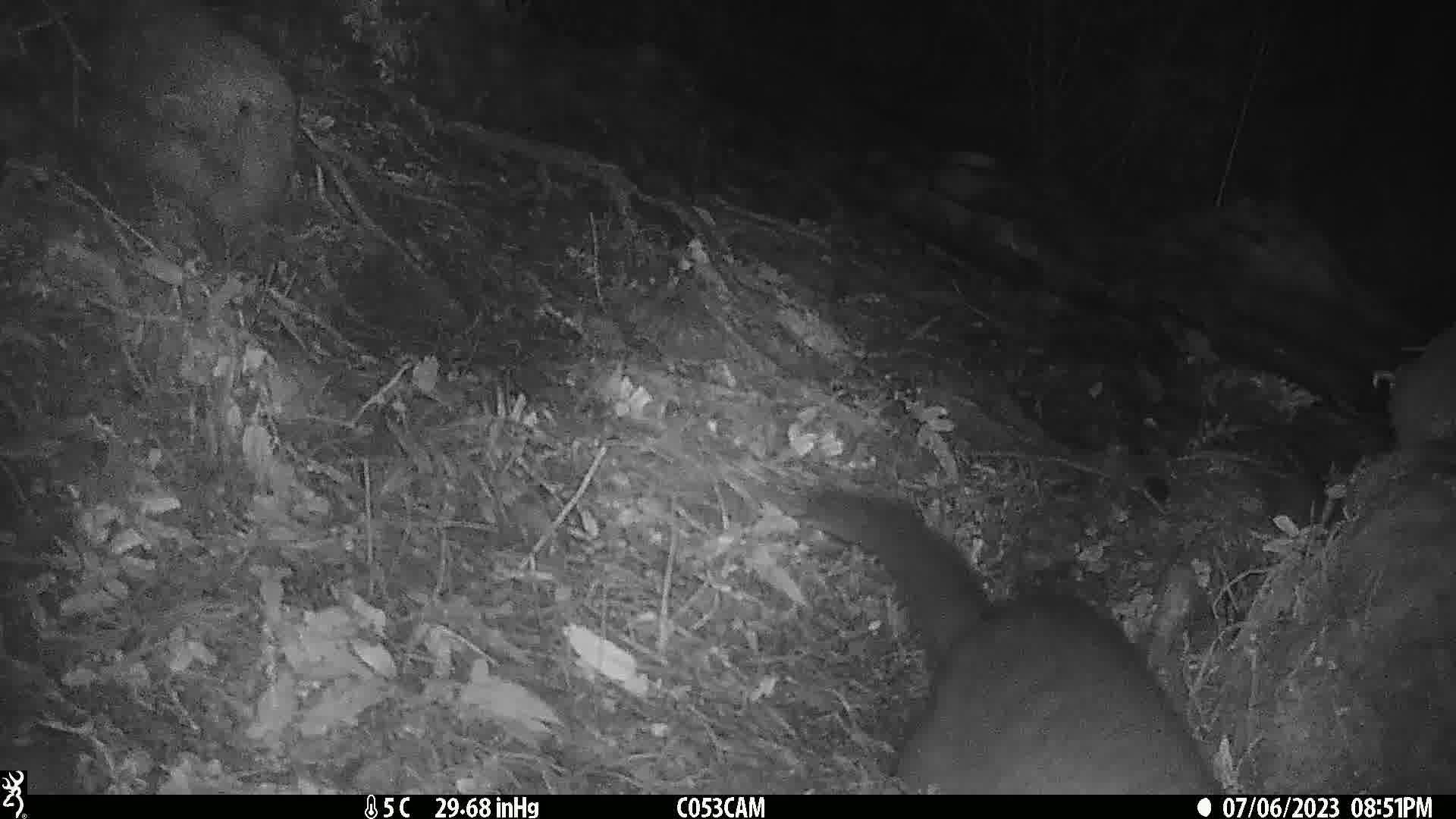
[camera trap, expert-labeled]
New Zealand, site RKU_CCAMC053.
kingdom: Animalia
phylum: Chordata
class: Mammalia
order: Diprotodontia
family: Phalangeridae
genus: Trichosurus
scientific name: Trichosurus vulpecula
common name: common brushtail possum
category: possum